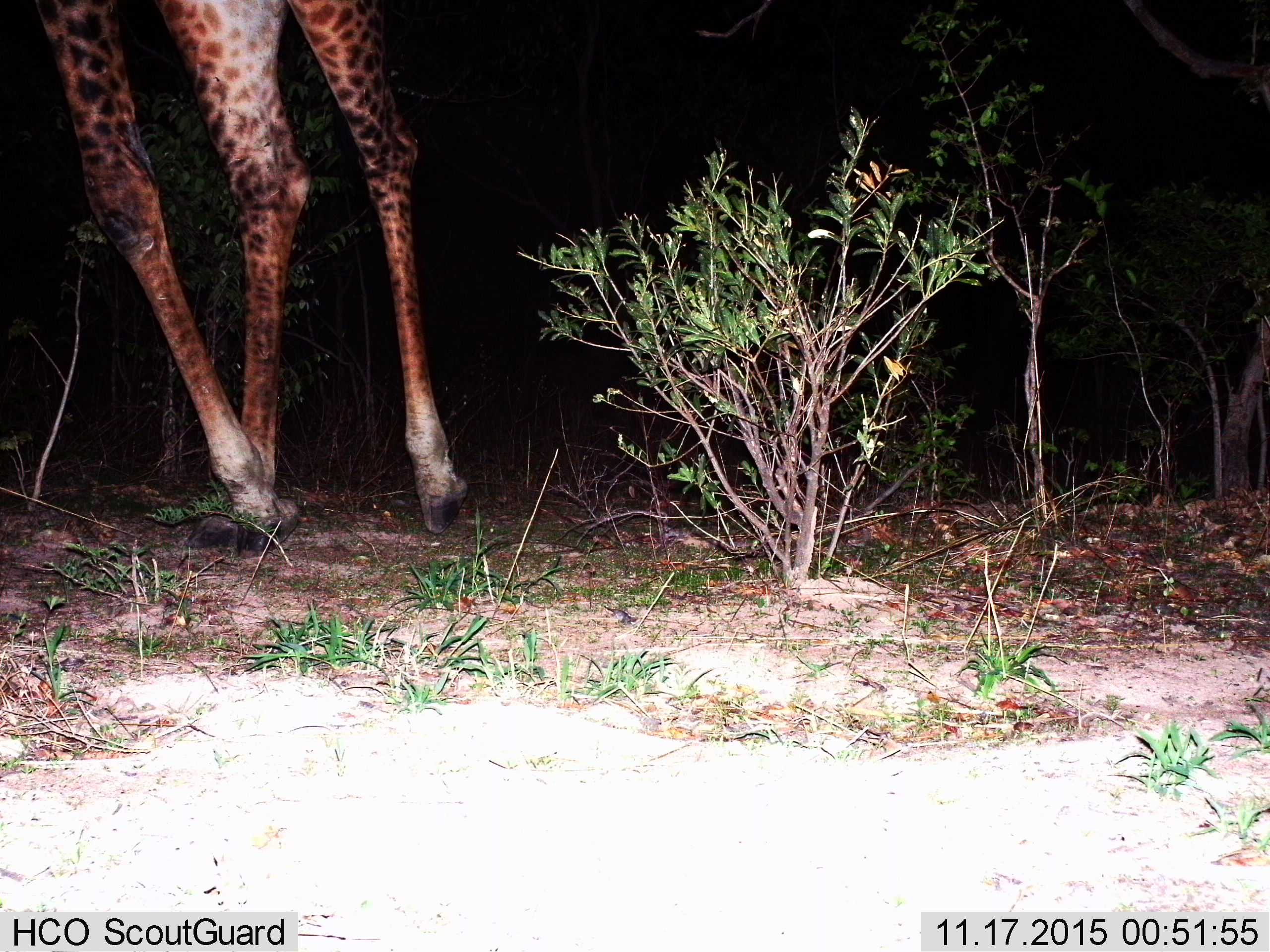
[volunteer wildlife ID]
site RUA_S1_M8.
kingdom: Animalia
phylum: Chordata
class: Mammalia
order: Artiodactyla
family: Giraffidae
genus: Giraffa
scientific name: Giraffa camelopardalis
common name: giraffe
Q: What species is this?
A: Giraffe (Giraffa camelopardalis).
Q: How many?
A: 1.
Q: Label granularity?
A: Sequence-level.